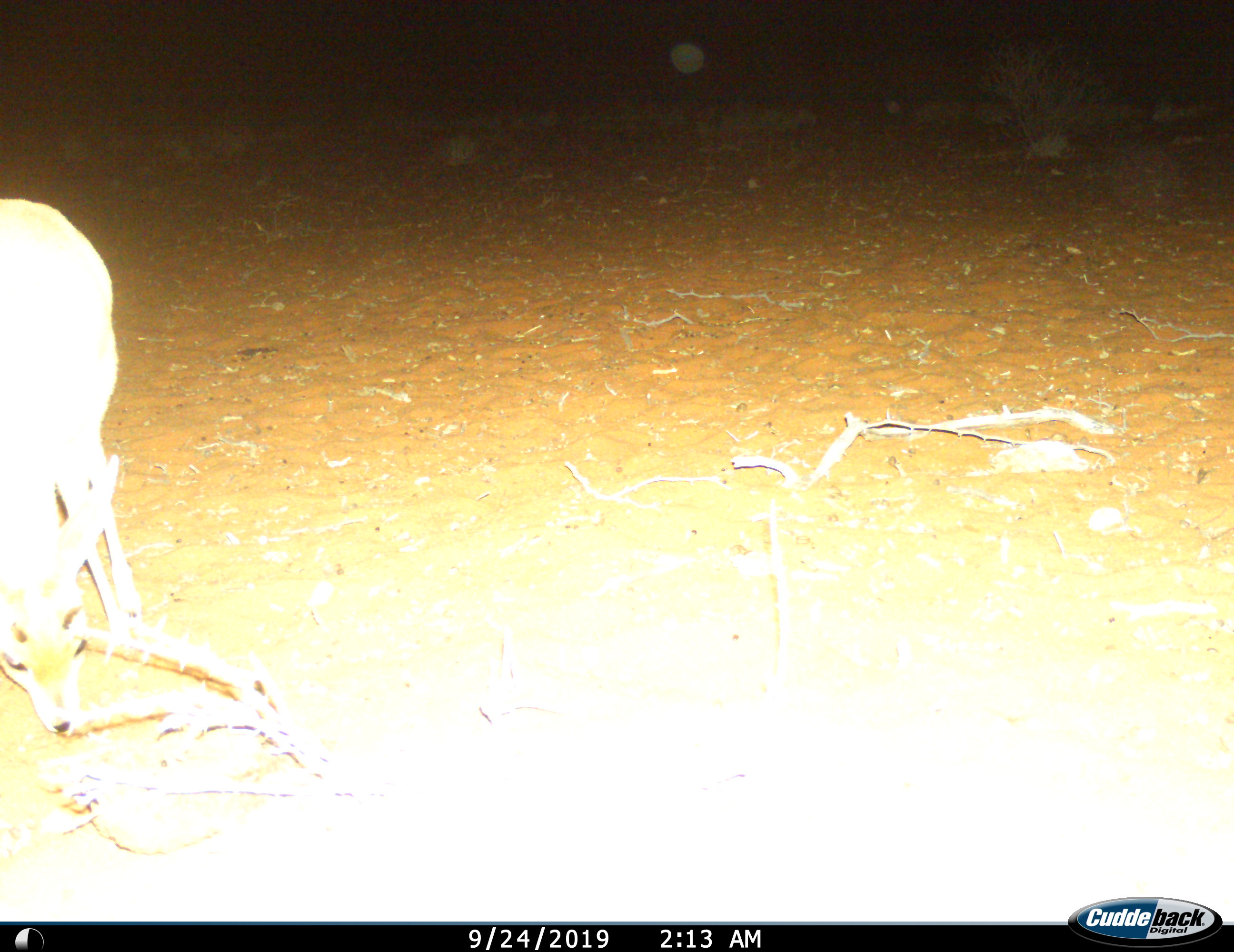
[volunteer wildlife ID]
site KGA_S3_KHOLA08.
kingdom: Animalia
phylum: Chordata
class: Mammalia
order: Artiodactyla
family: Bovidae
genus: Raphicerus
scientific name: Raphicerus campestris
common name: steenbok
Steenbok (Raphicerus campestris), count 1. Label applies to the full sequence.